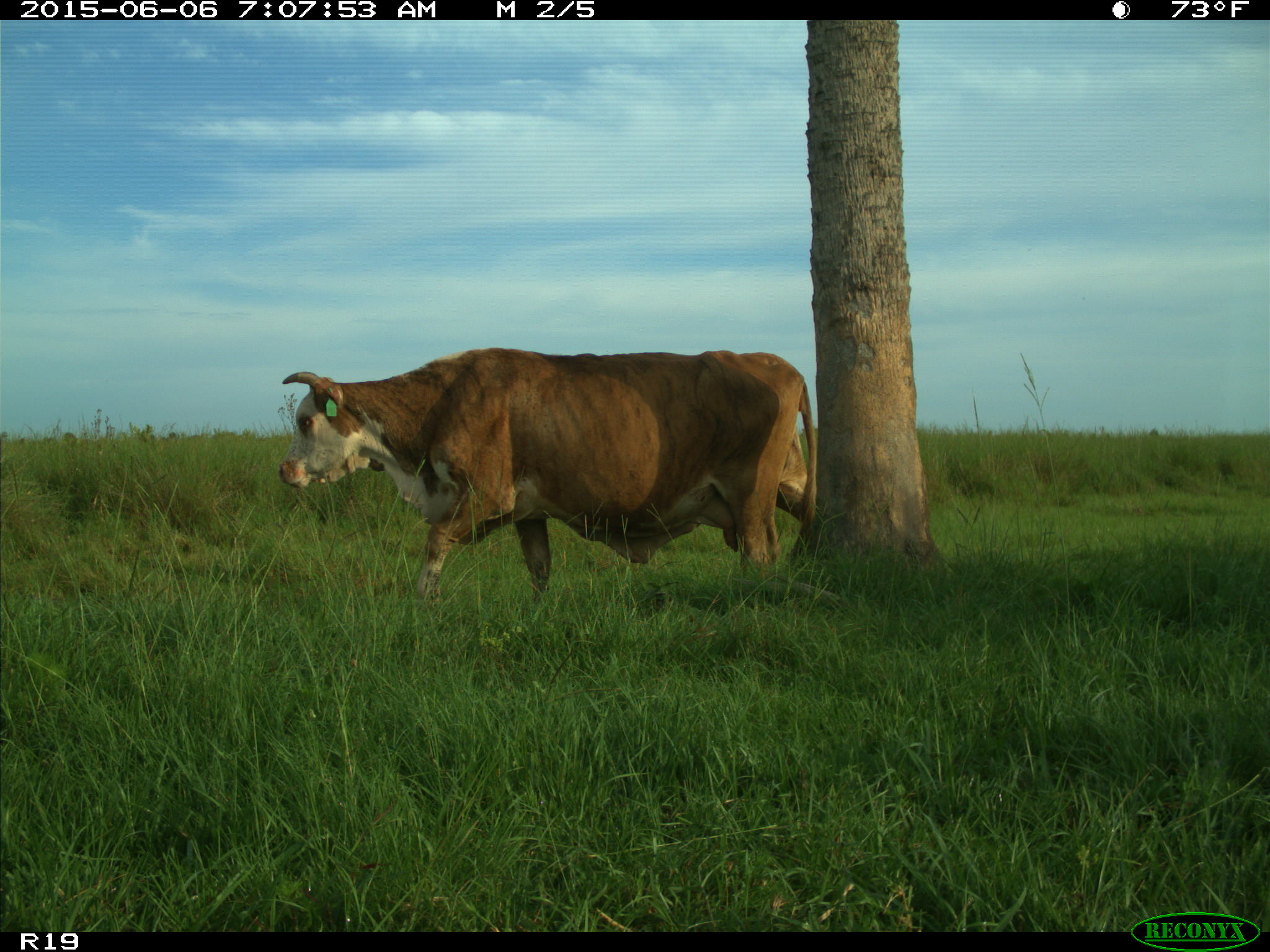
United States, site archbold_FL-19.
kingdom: Animalia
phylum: Chordata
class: Mammalia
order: Artiodactyla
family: Bovidae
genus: Bos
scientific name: Bos taurus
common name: domestic cow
Bos taurus (domestic cow).